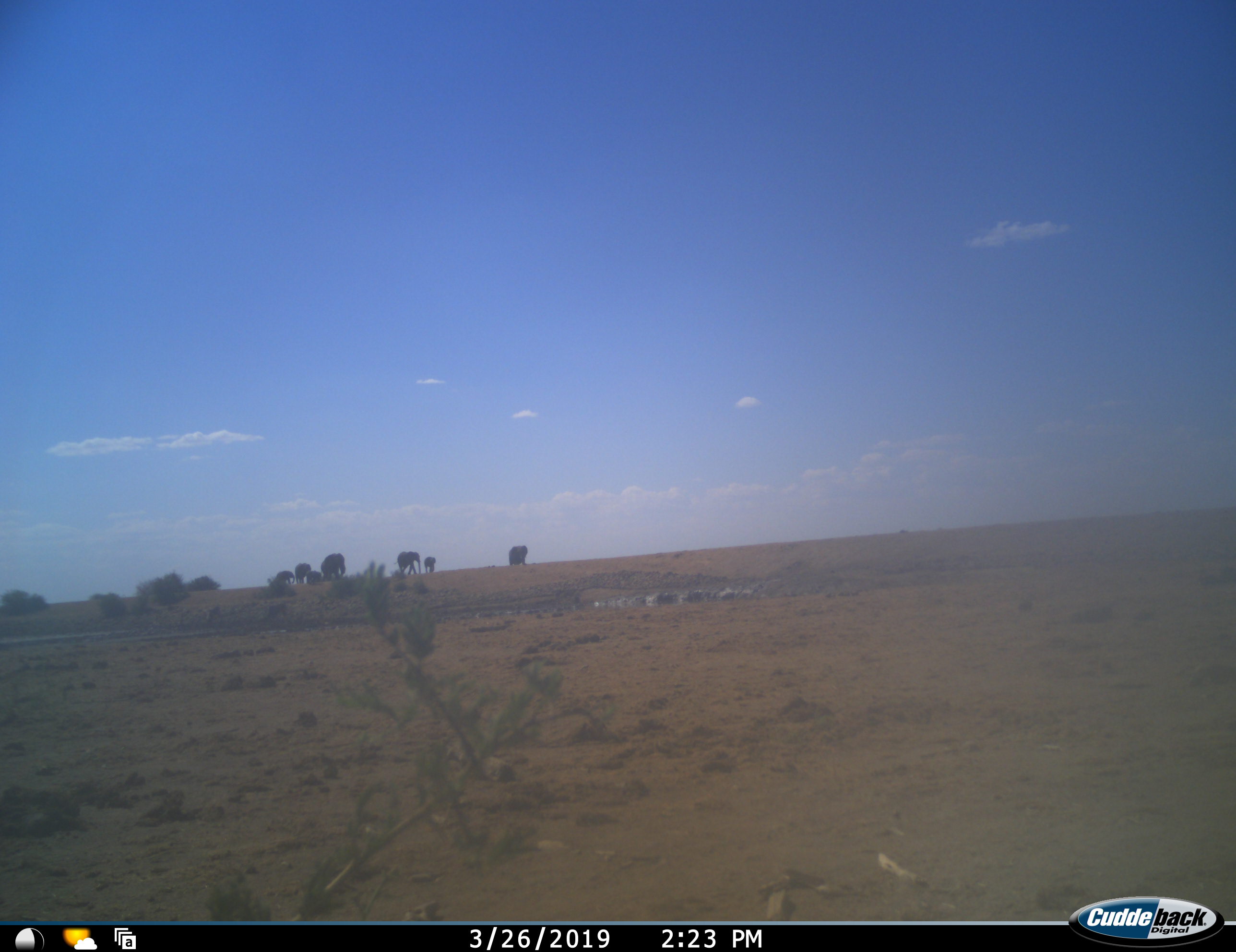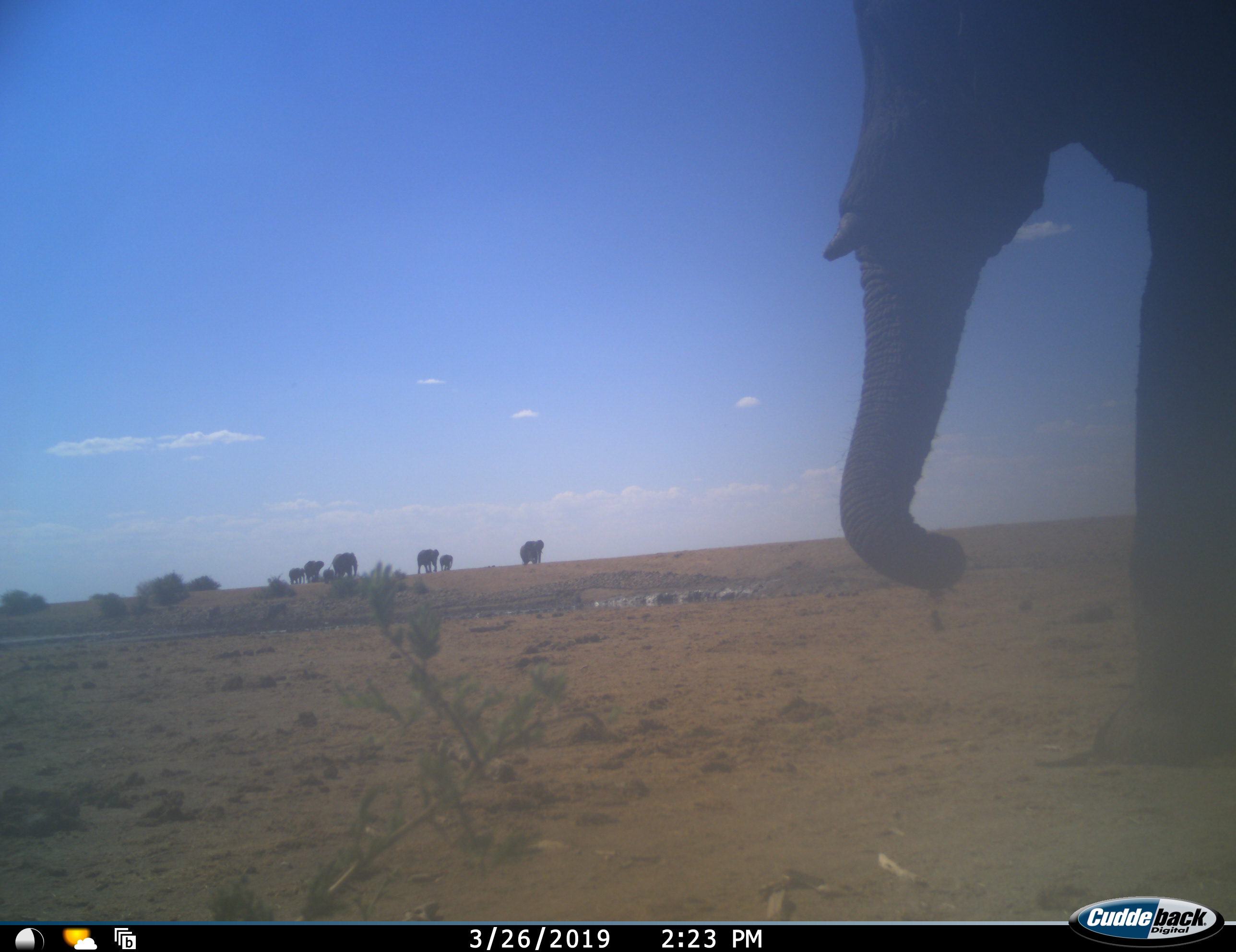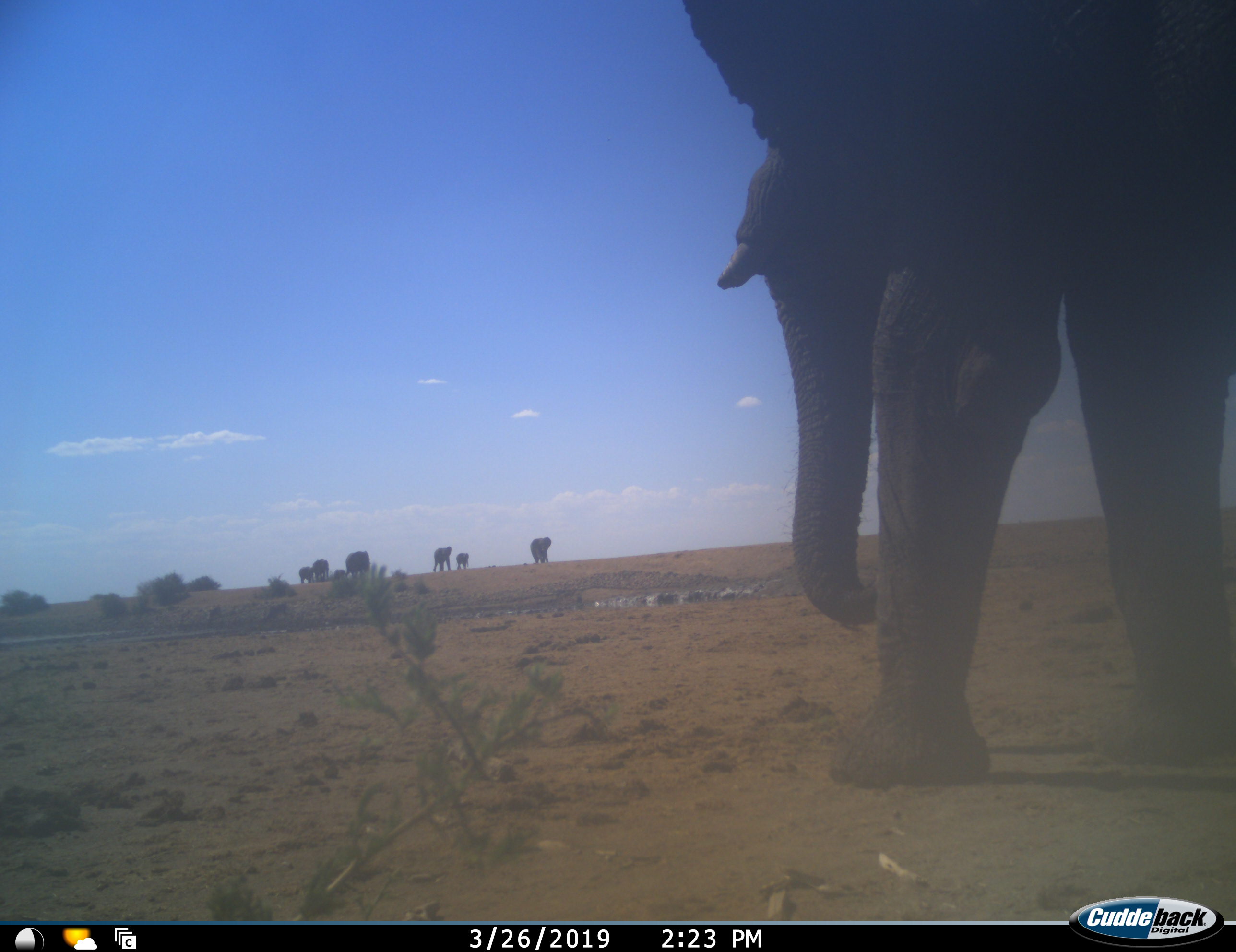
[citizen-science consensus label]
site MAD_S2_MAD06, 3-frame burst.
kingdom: Animalia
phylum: Chordata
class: Mammalia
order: Proboscidea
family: Elephantidae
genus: Loxodonta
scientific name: Loxodonta africana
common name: african bush elephant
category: elephant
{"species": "elephant (african bush elephant) (Loxodonta africana)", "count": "8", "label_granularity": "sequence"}